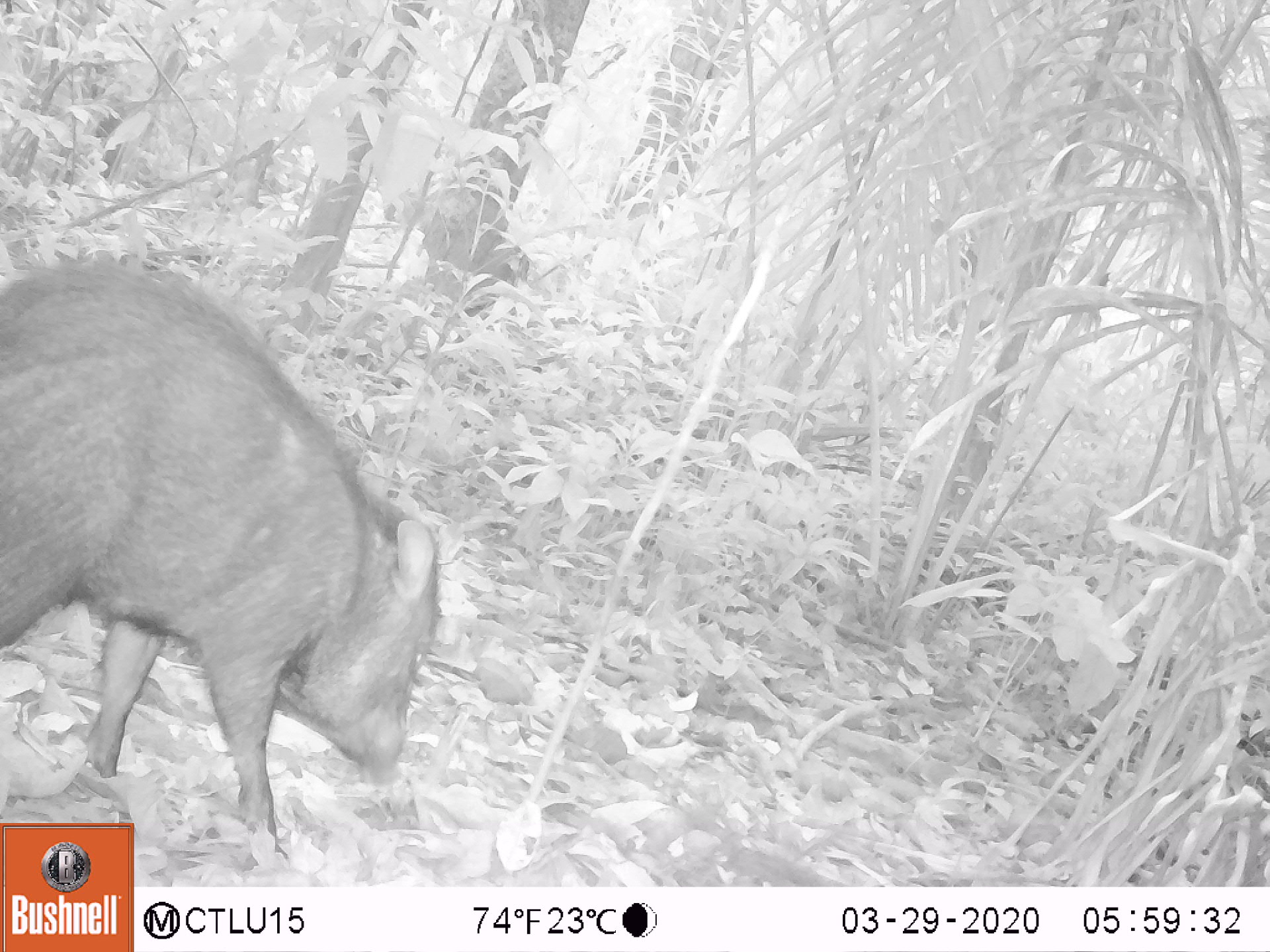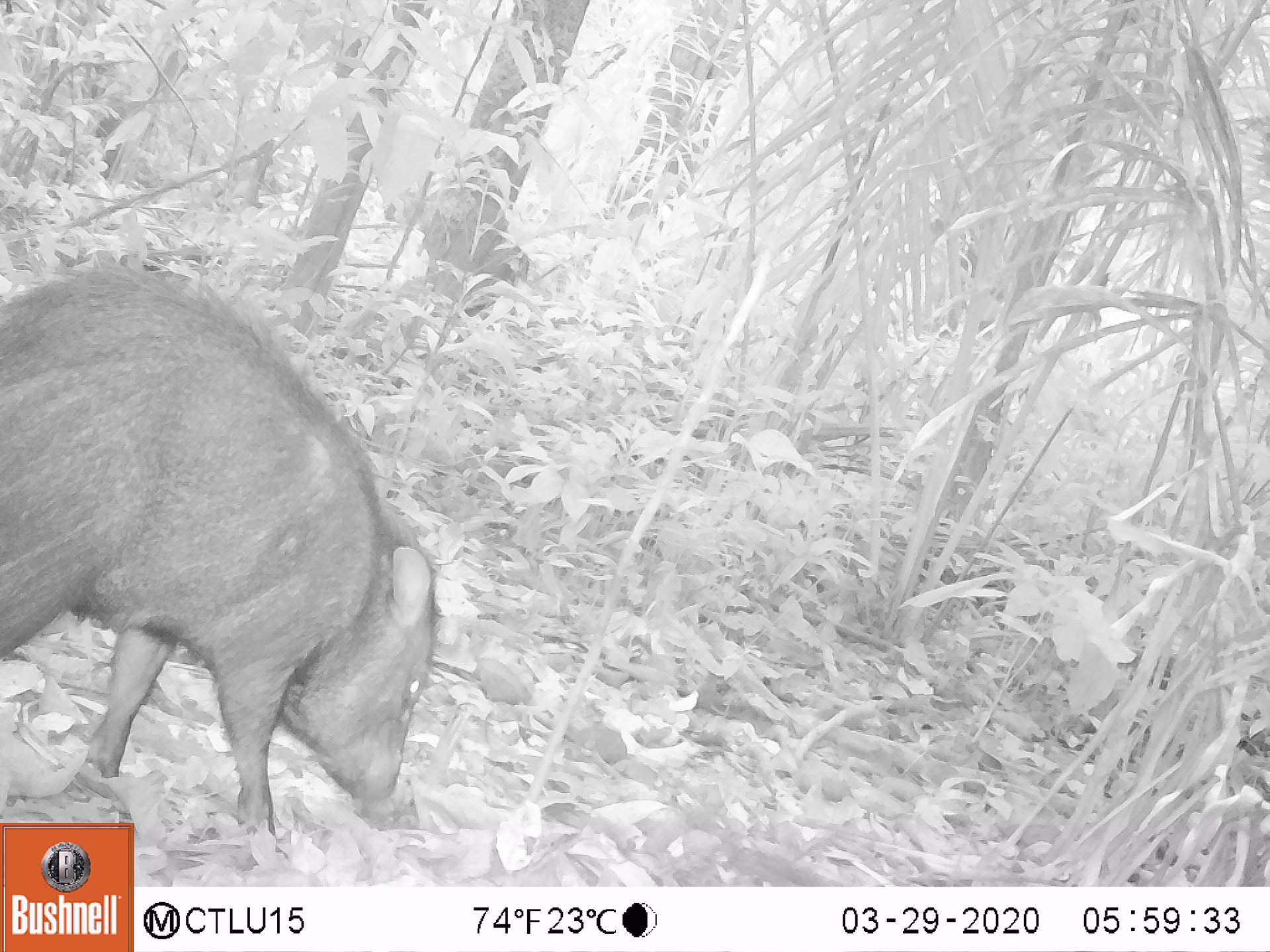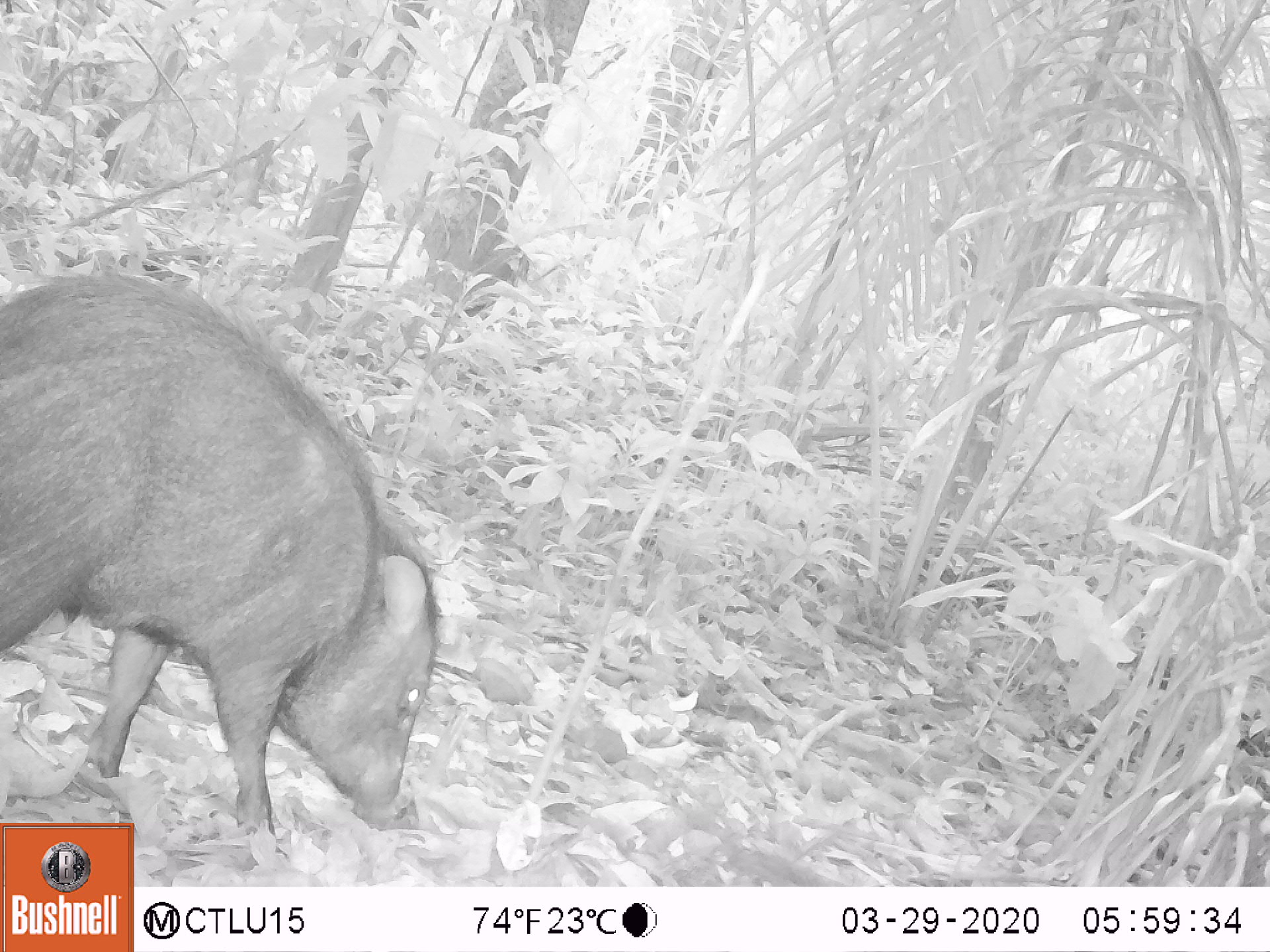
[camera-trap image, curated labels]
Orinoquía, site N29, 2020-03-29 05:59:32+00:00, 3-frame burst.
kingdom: Animalia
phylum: Chordata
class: Mammalia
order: Artiodactyla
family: Tayassuidae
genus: Pecari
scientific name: Pecari tajacu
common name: collared peccary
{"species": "collared peccary (Pecari tajacu)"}